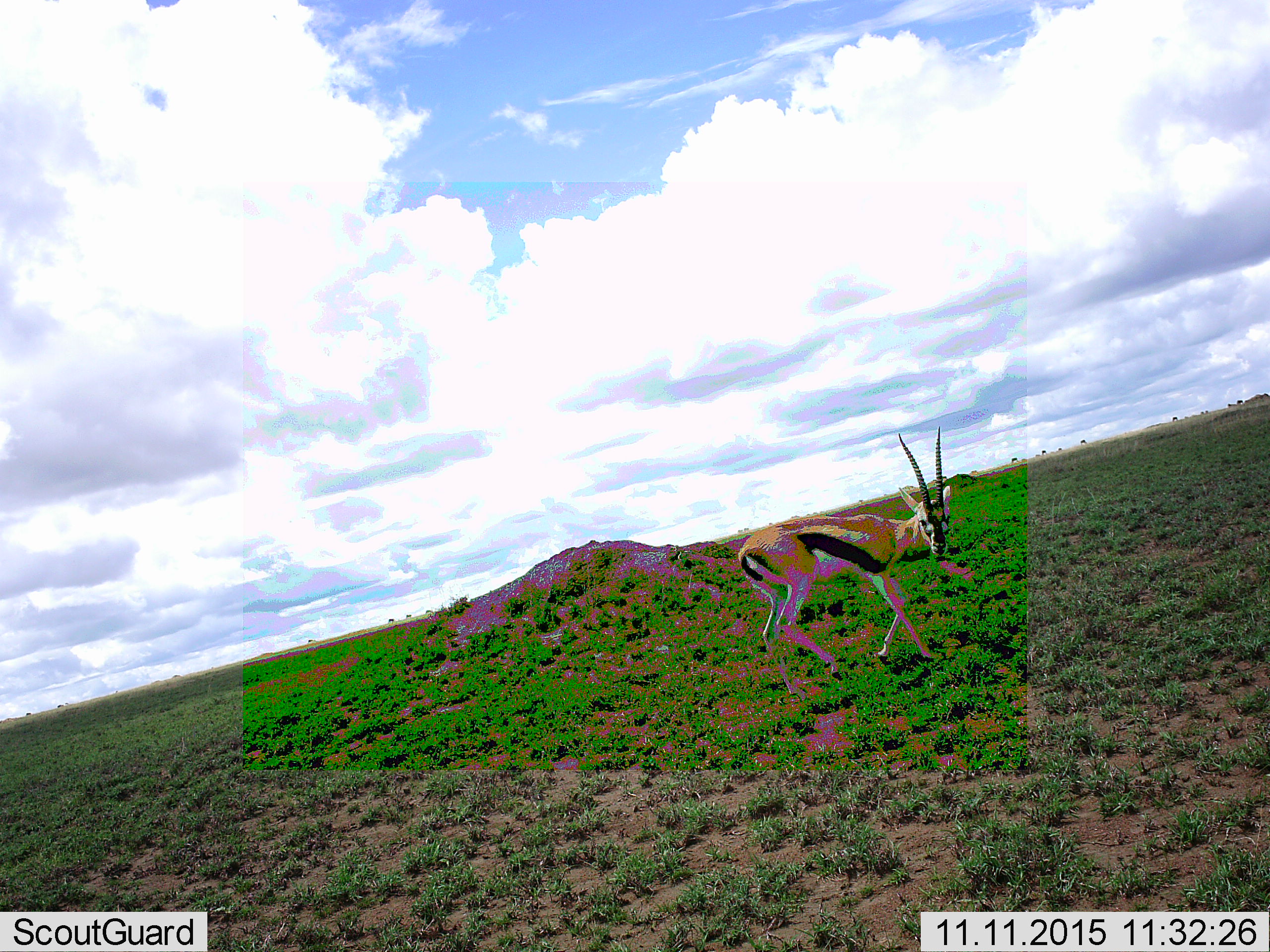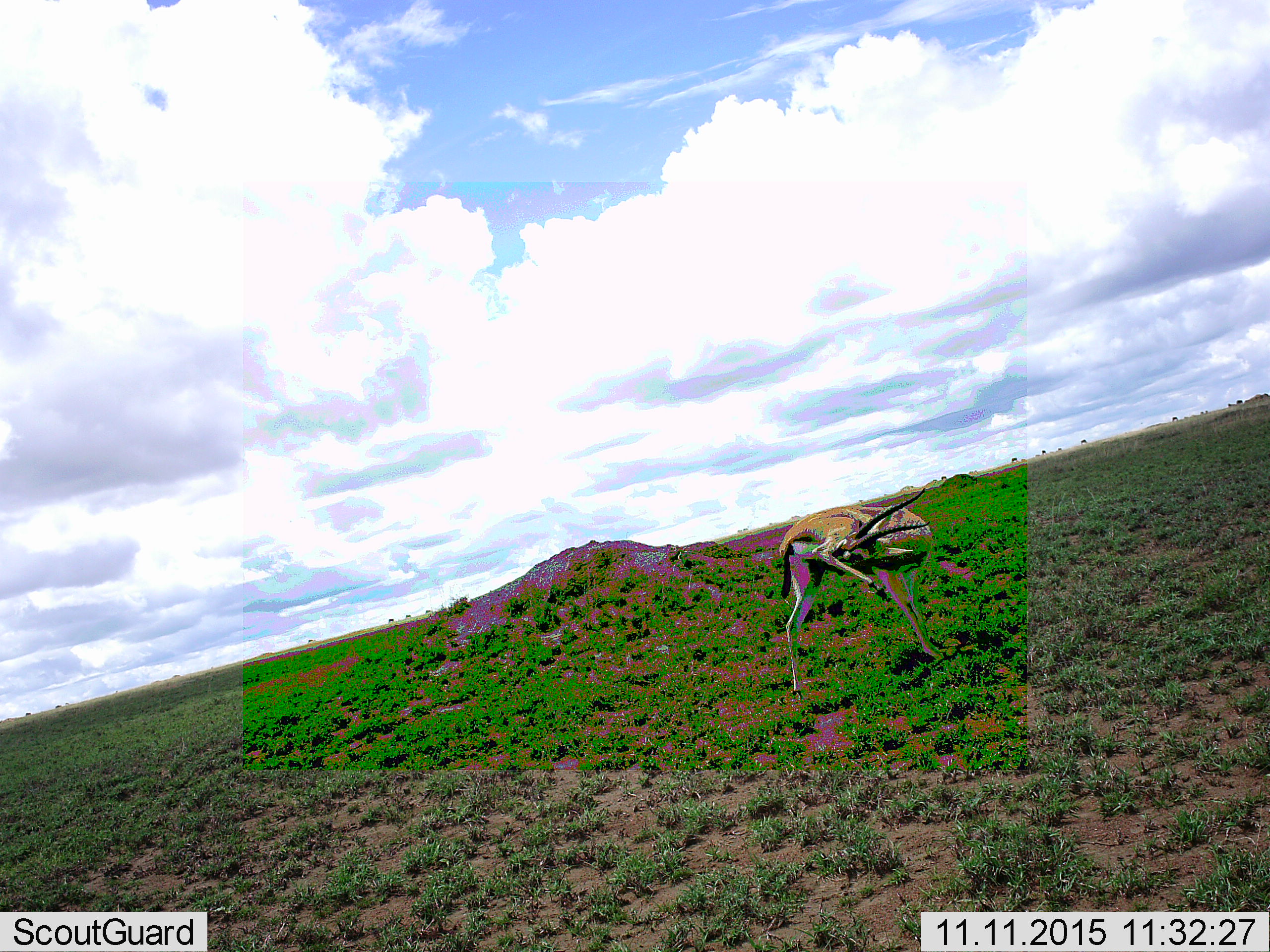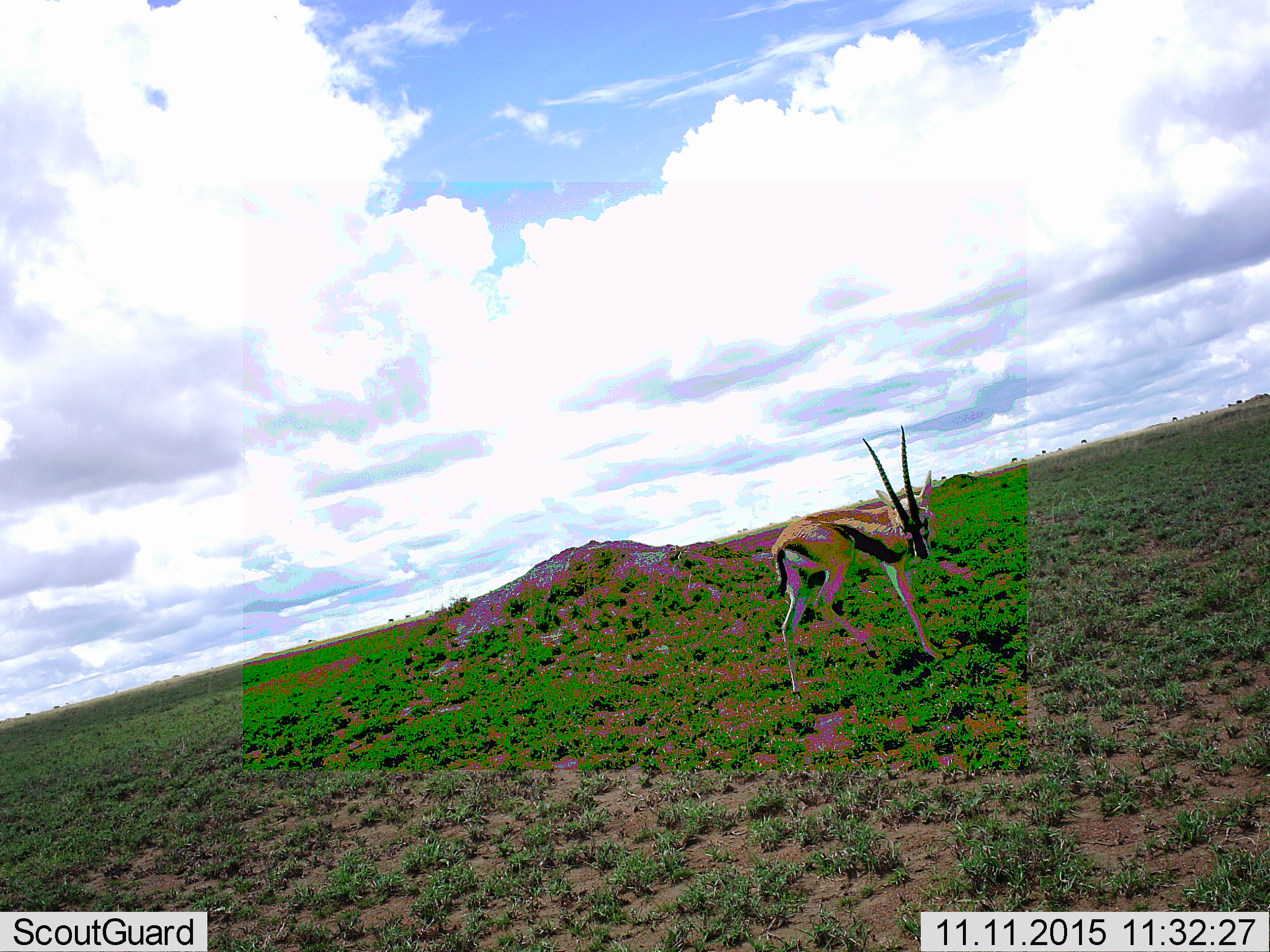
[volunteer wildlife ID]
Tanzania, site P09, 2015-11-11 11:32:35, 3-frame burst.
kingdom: Animalia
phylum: Chordata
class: Mammalia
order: Artiodactyla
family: Bovidae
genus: Eudorcas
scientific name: Eudorcas thomsonii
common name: thomson's gazelle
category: gazellethomsons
Gazellethomsons (thomson's gazelle) (Eudorcas thomsonii), count 1. Behavior (volunteer vote fractions): standing 71%, resting 0%, moving 29%, interacting 14%. Young present (vote fraction): 0%. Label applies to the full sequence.